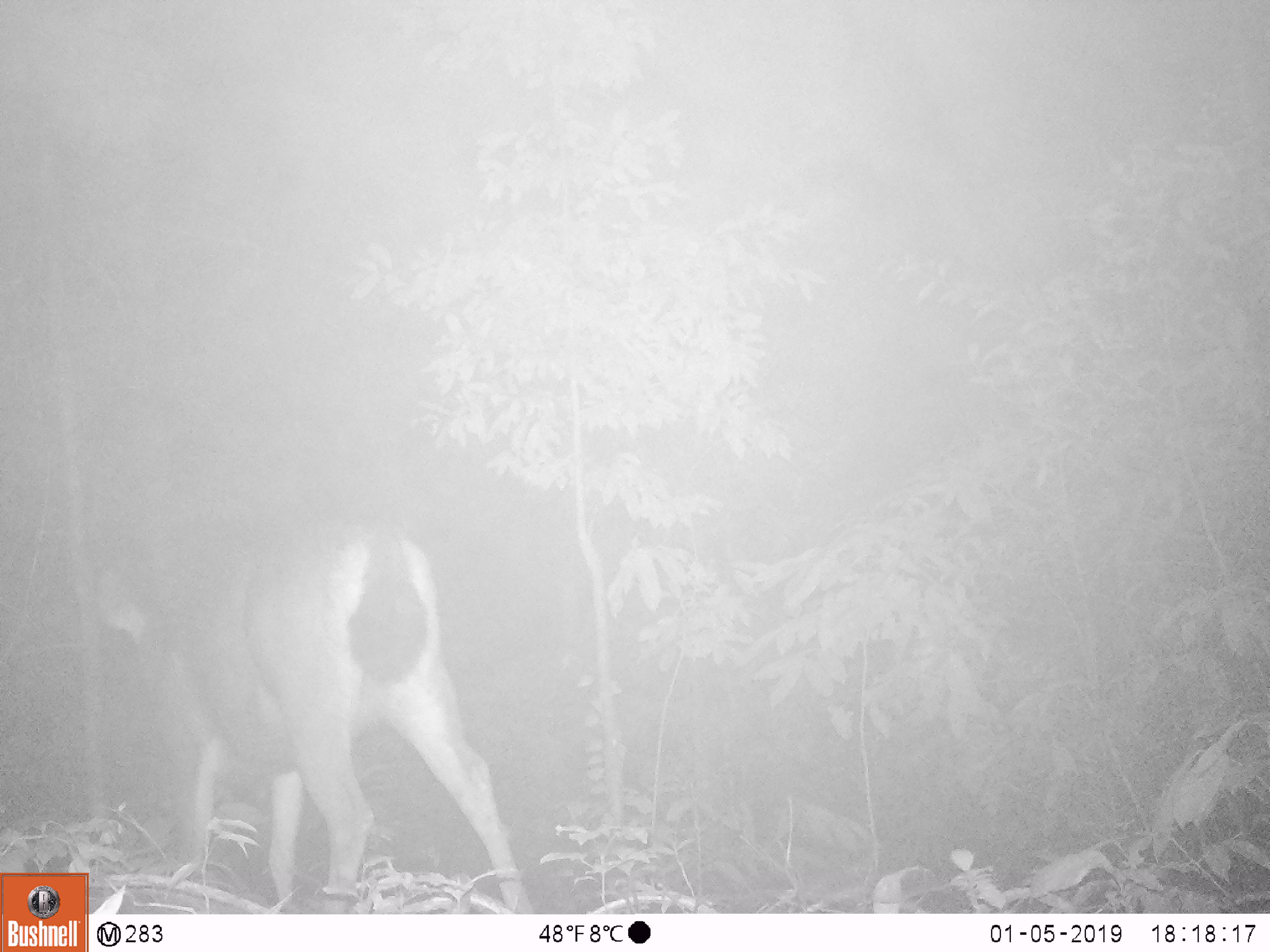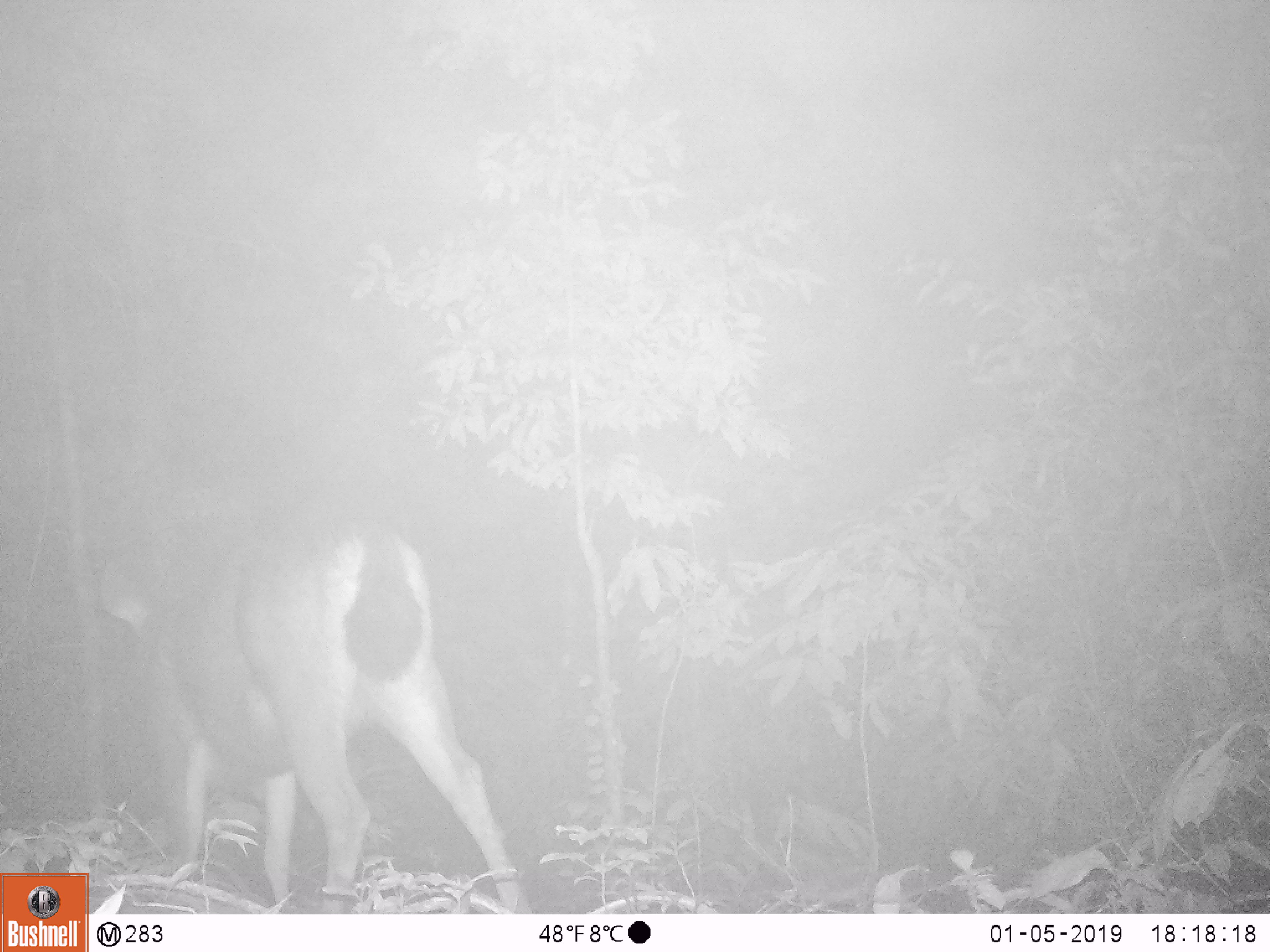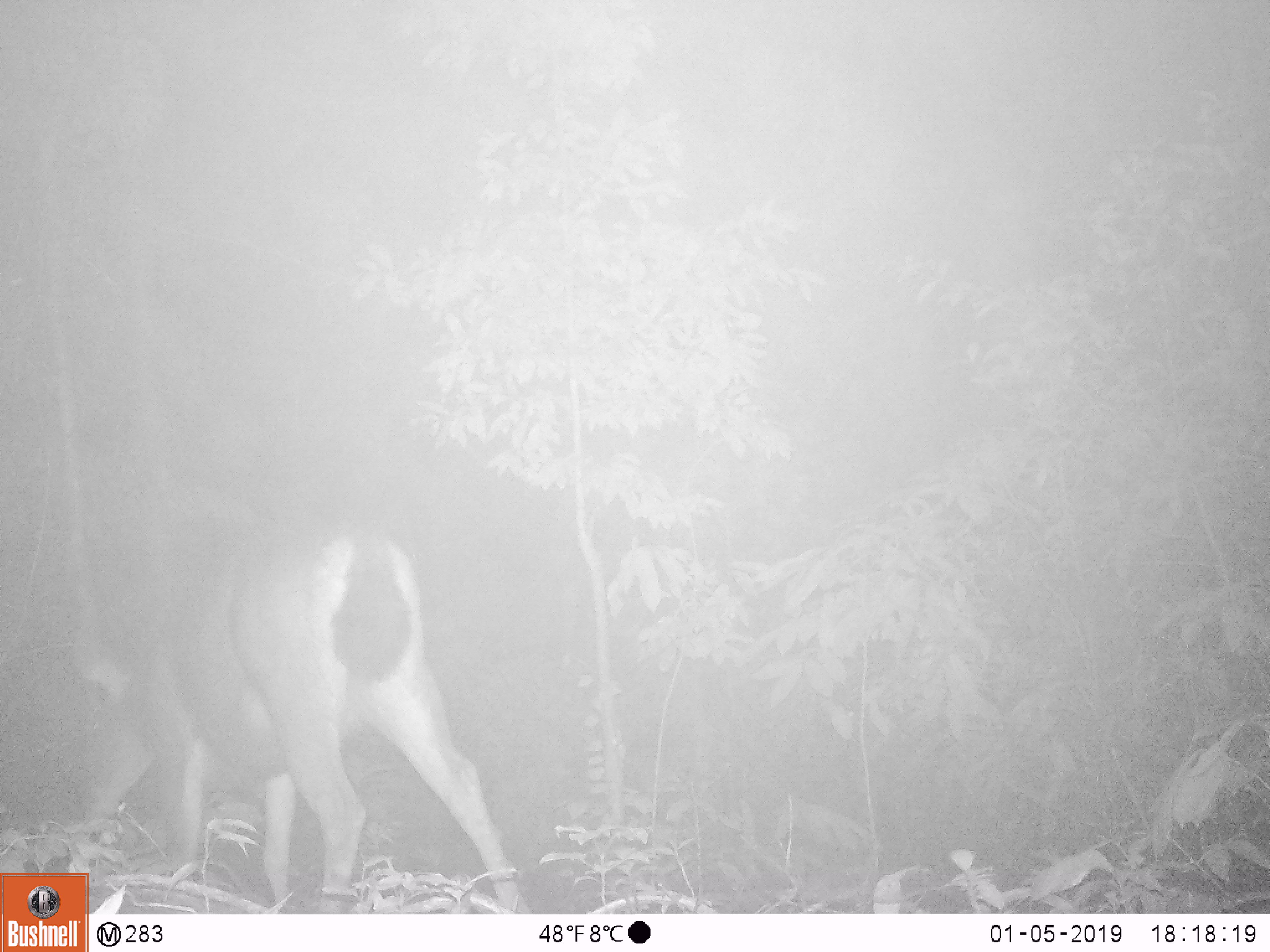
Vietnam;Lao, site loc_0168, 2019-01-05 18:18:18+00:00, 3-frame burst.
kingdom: Animalia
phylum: Chordata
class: Mammalia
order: Artiodactyla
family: Cervidae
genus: Muntiacus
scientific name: Muntiacus vuquangensis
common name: large-antlered muntjac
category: large antlered muntjac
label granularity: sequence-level